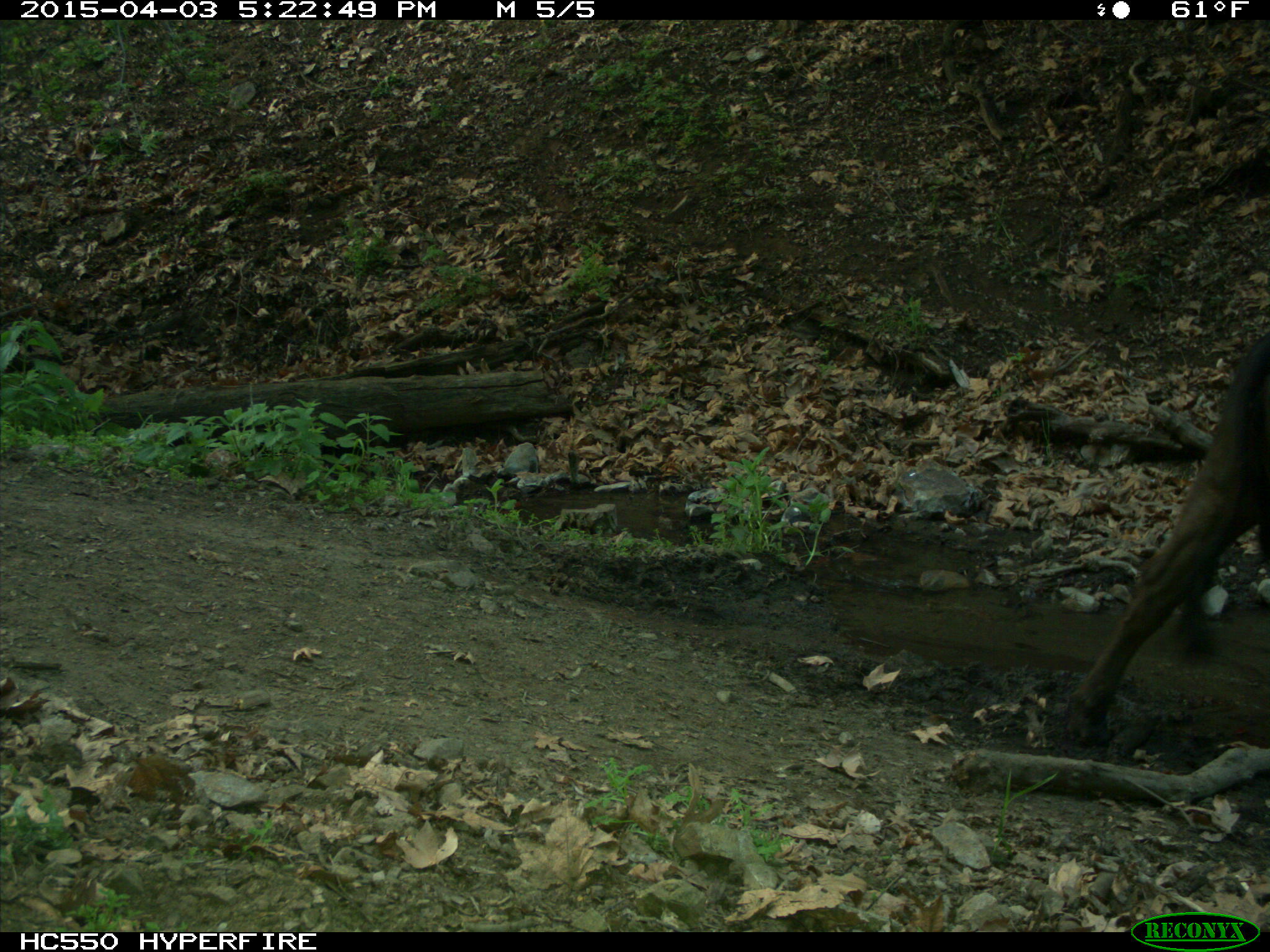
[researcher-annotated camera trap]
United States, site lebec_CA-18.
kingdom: Animalia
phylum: Chordata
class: Mammalia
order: Artiodactyla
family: Bovidae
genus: Bos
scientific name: Bos taurus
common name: domestic cow